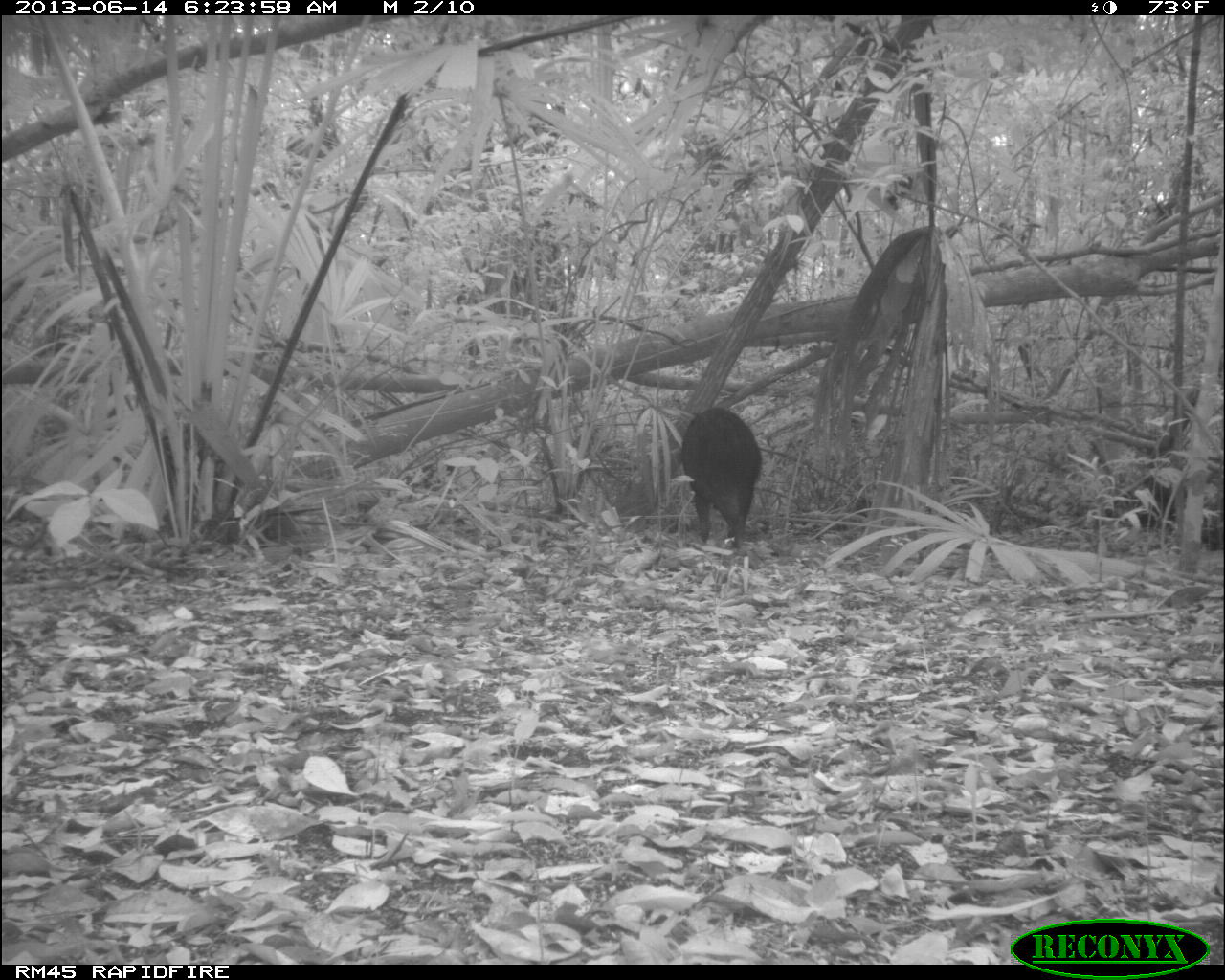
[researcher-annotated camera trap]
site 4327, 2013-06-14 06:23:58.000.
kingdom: Animalia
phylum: Chordata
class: Mammalia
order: Artiodactyla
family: Tayassuidae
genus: Tayassu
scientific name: Tayassu pecari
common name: white-lipped peccary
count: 12